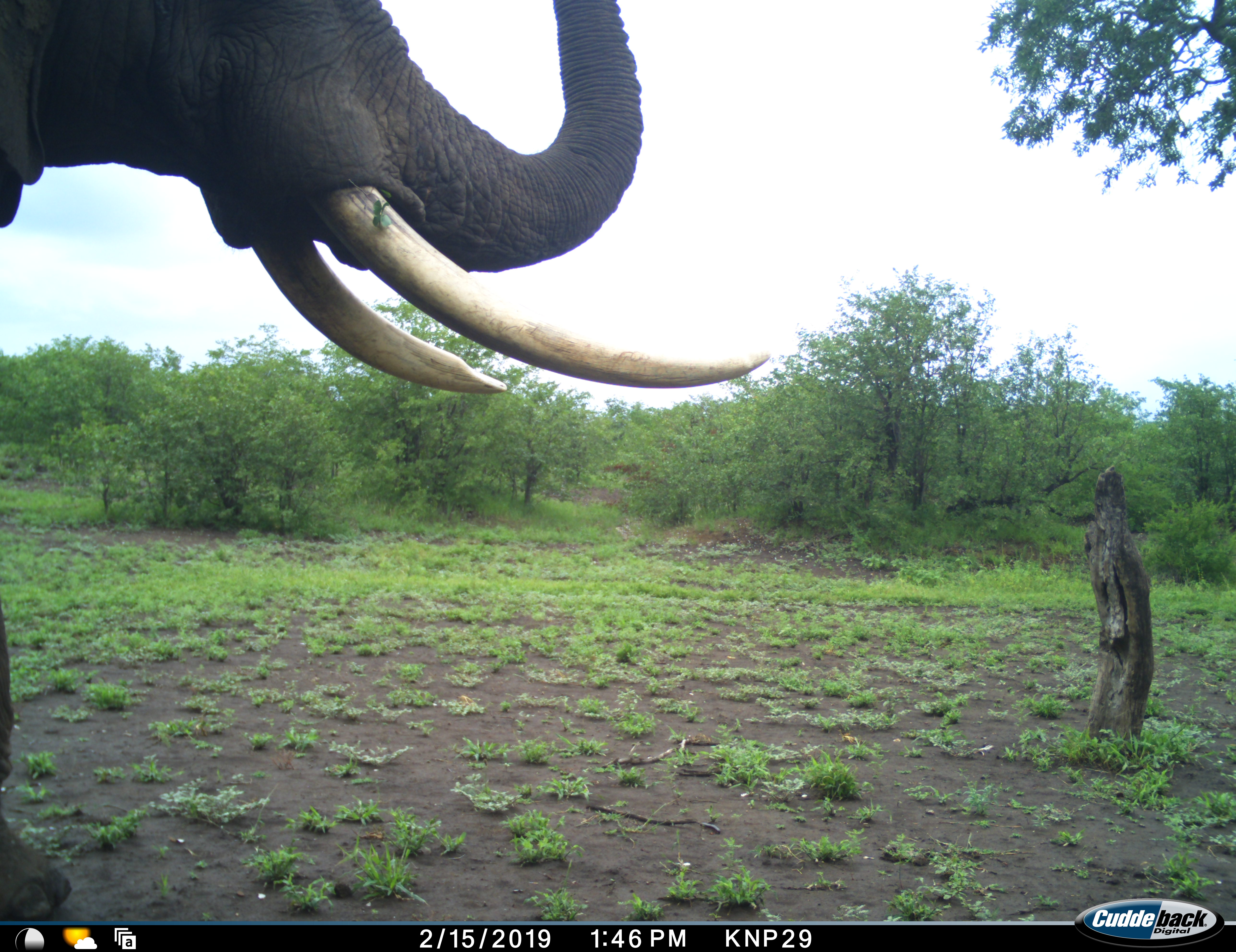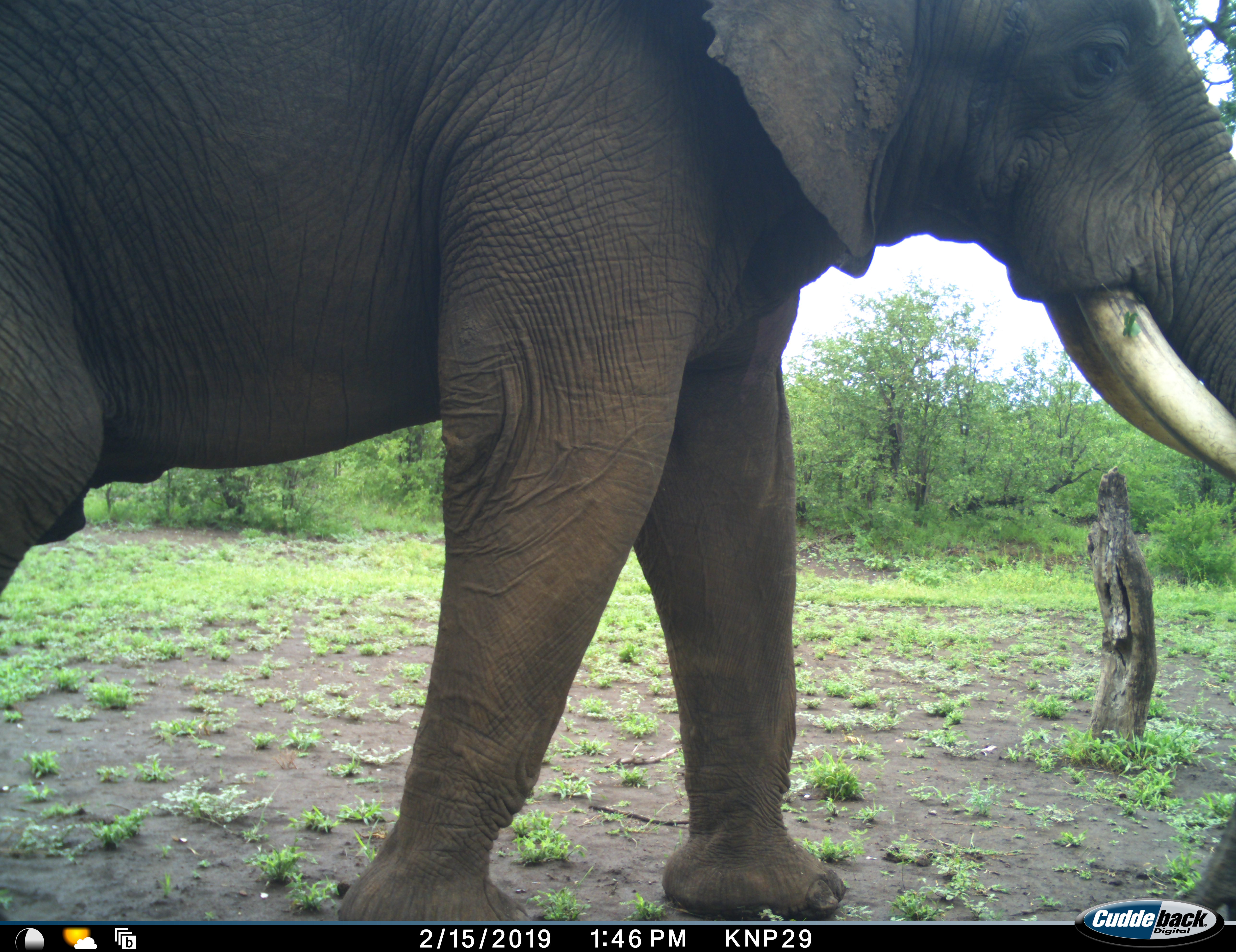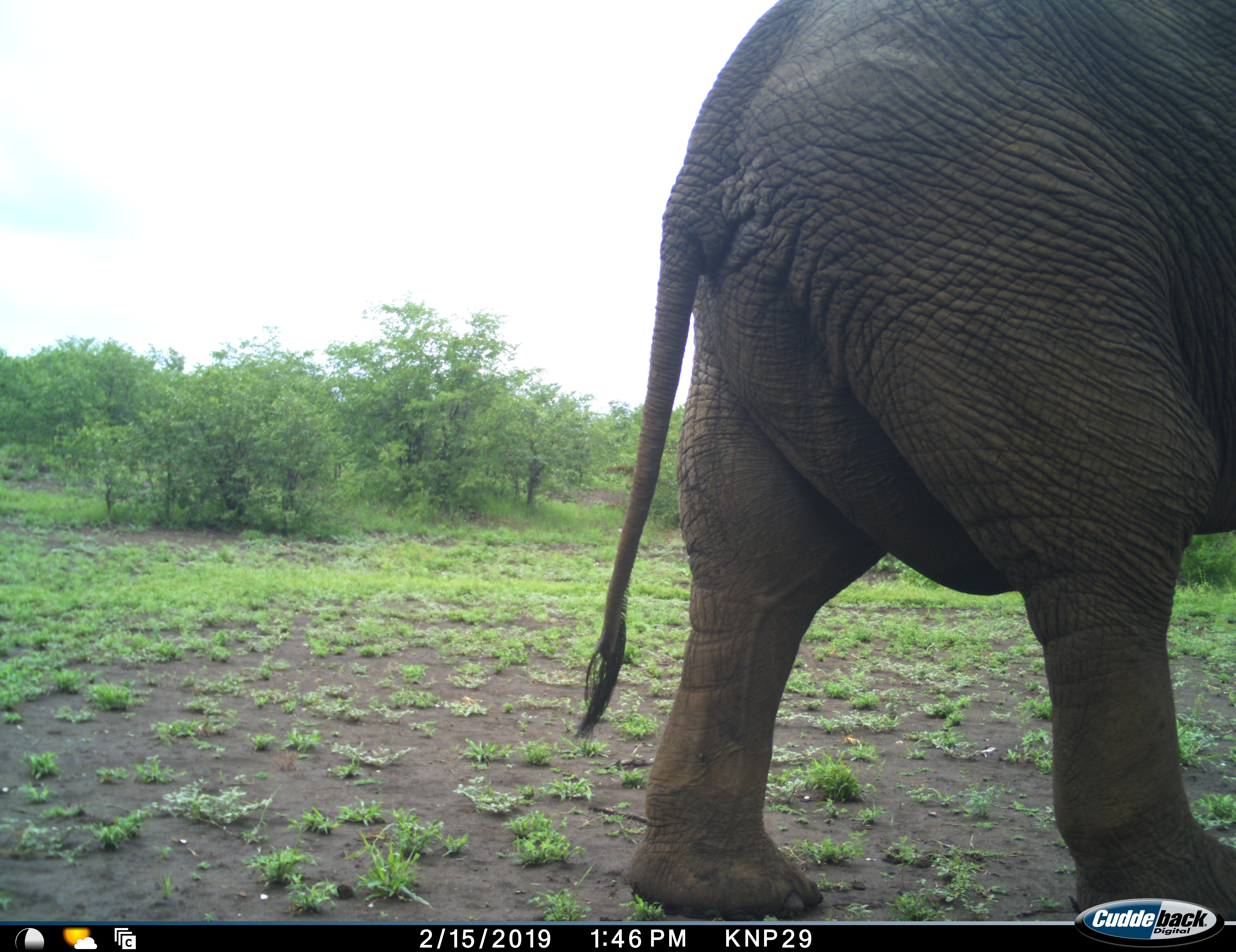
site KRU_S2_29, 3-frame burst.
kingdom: Animalia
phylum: Chordata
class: Mammalia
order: Proboscidea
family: Elephantidae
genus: Loxodonta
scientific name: Loxodonta africana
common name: african bush elephant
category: elephant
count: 1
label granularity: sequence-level